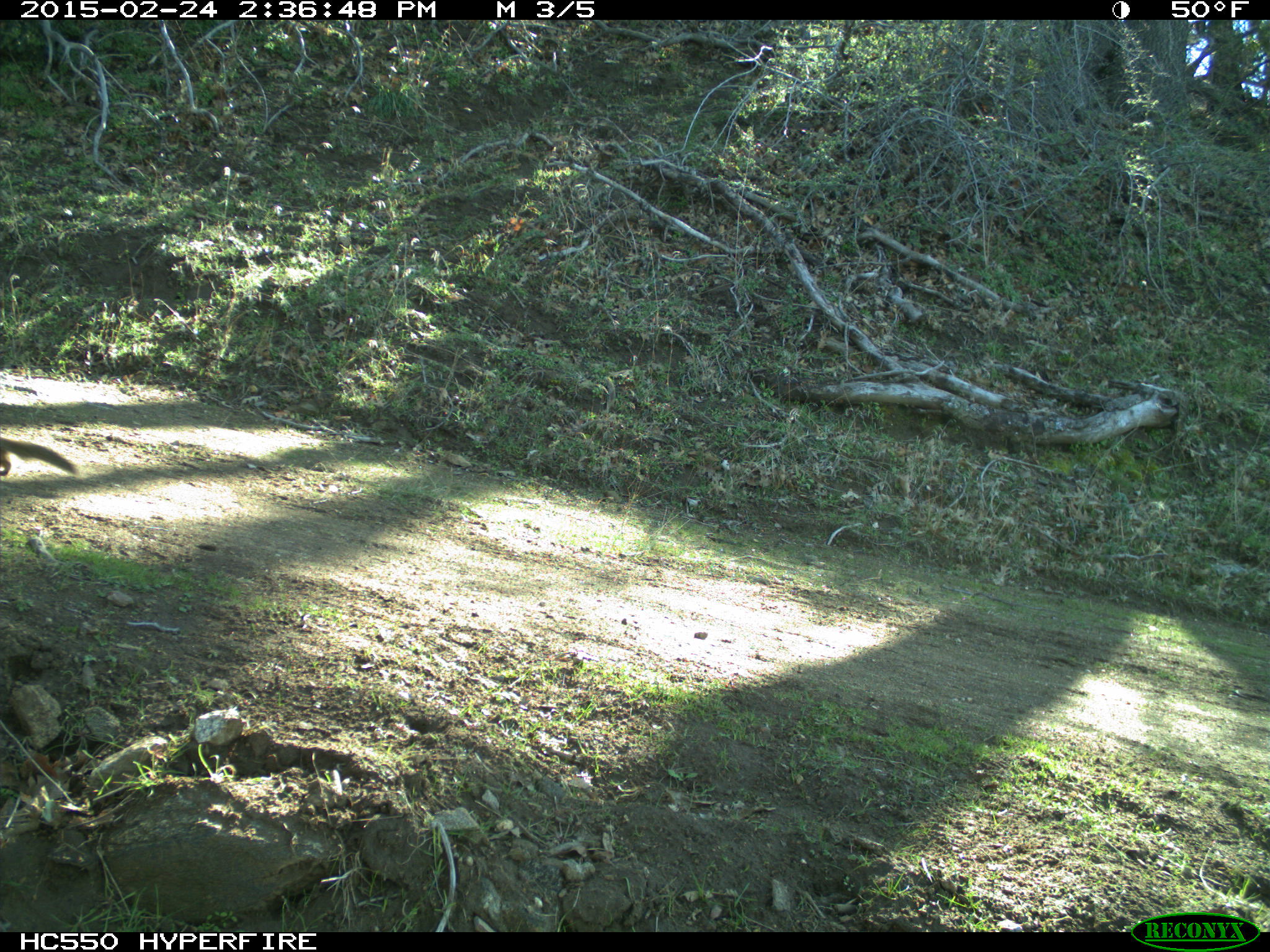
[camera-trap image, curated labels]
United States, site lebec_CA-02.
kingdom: Animalia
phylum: Chordata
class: Mammalia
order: Rodentia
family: Sciuridae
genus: Otospermophilus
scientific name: Otospermophilus beecheyi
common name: california ground squirrel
Otospermophilus beecheyi (california ground squirrel).